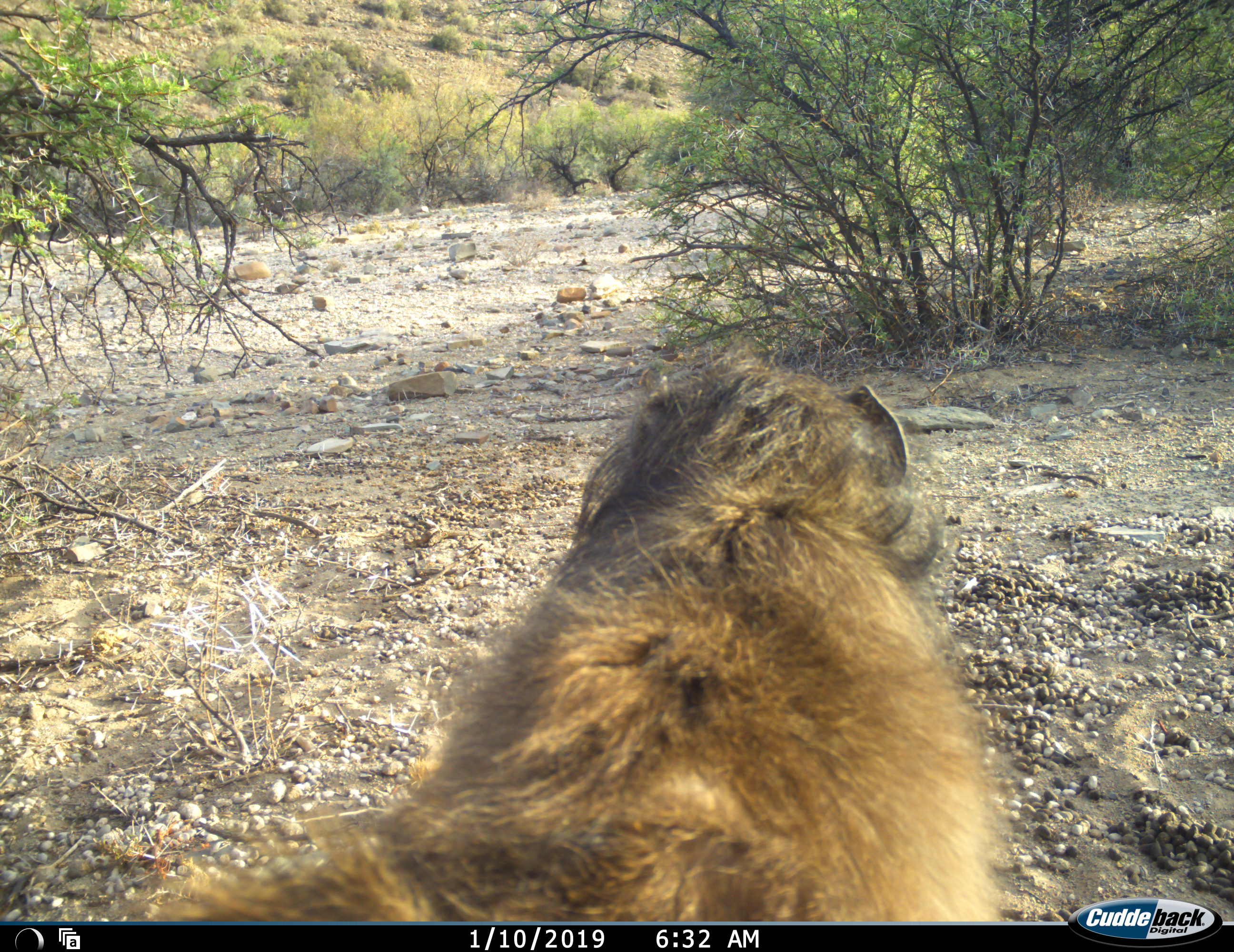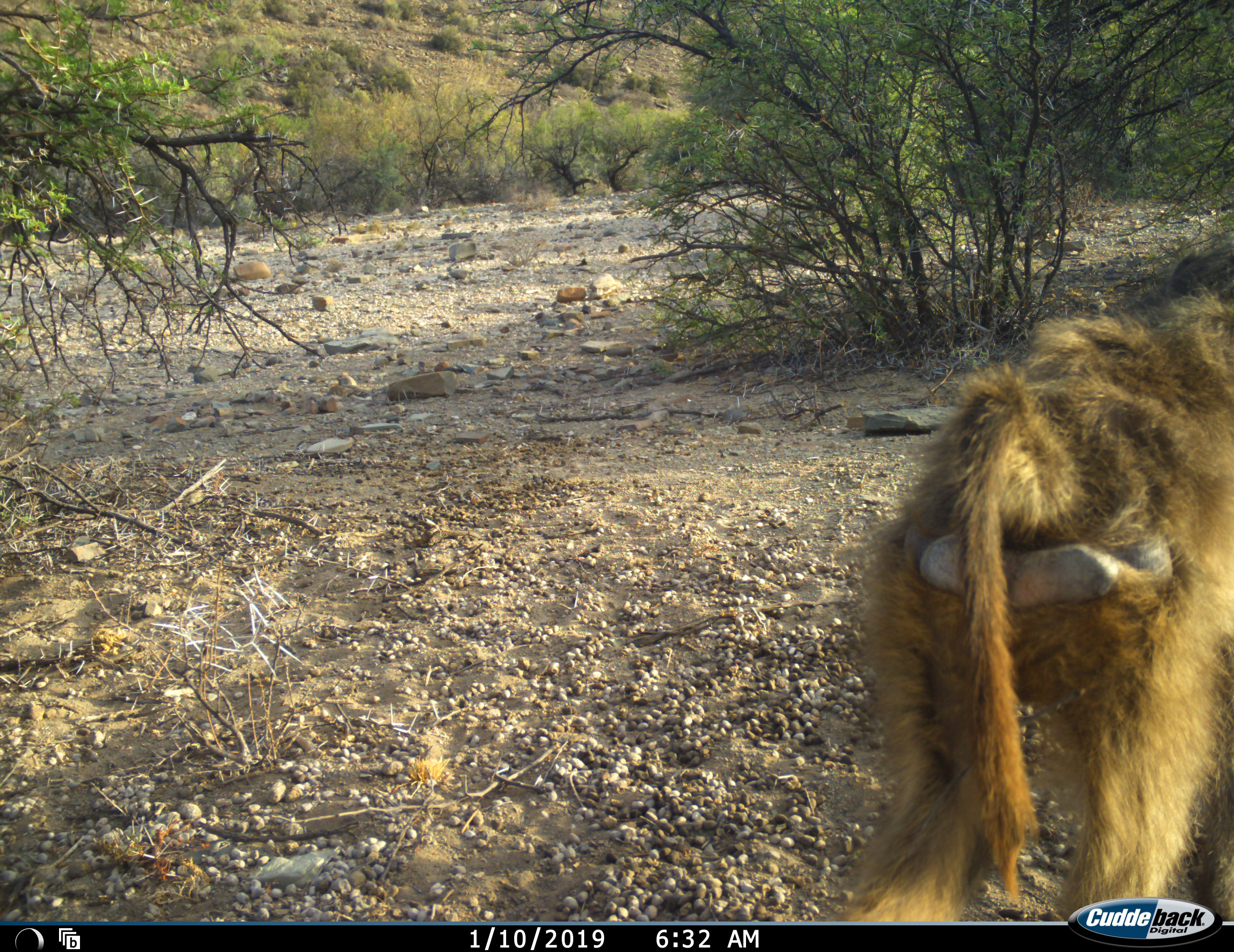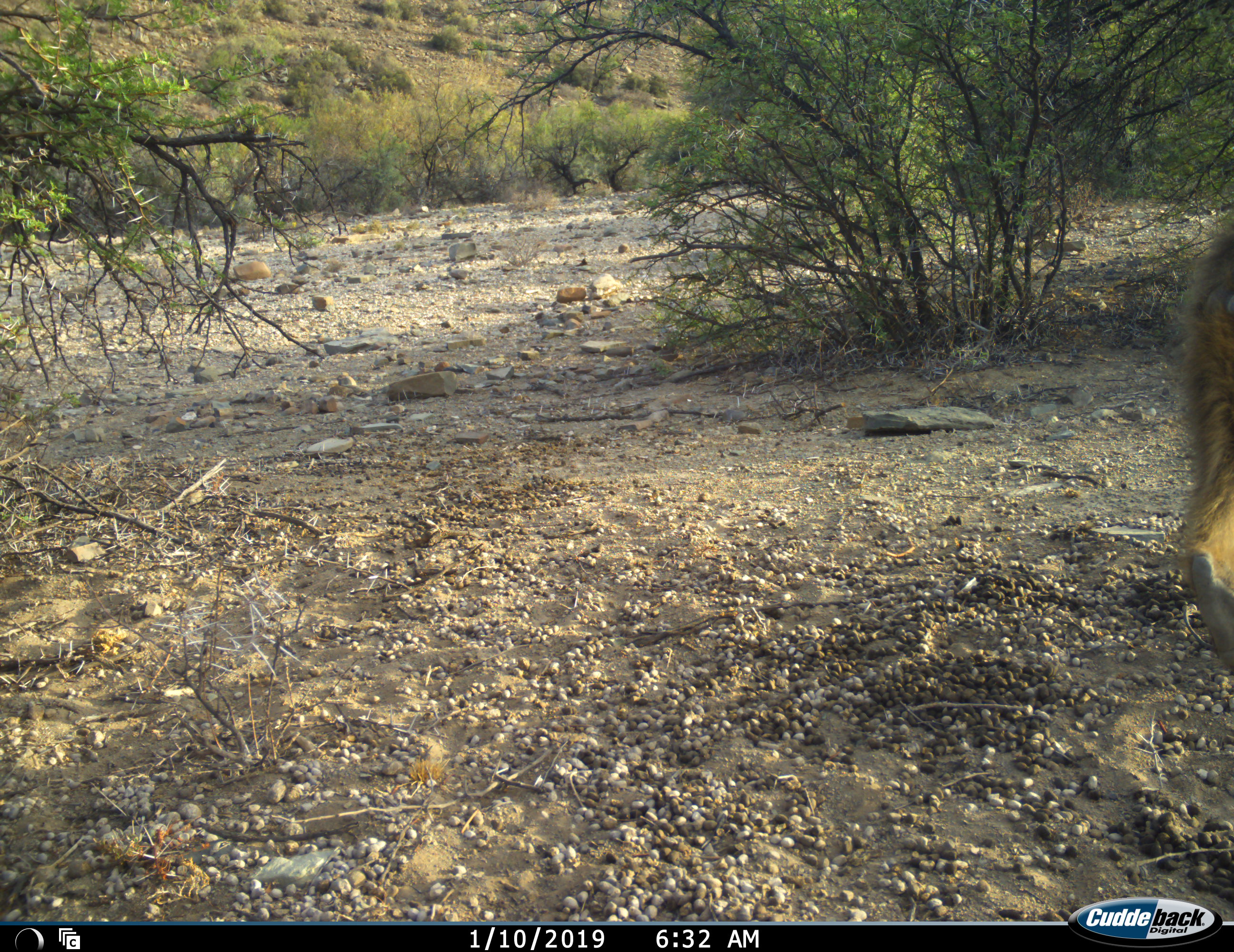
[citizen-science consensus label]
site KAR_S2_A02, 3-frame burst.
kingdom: Animalia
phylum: Chordata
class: Mammalia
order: Primates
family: Cercopithecidae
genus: Papio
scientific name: Papio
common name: baboon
Baboon (Papio), count 1. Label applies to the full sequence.